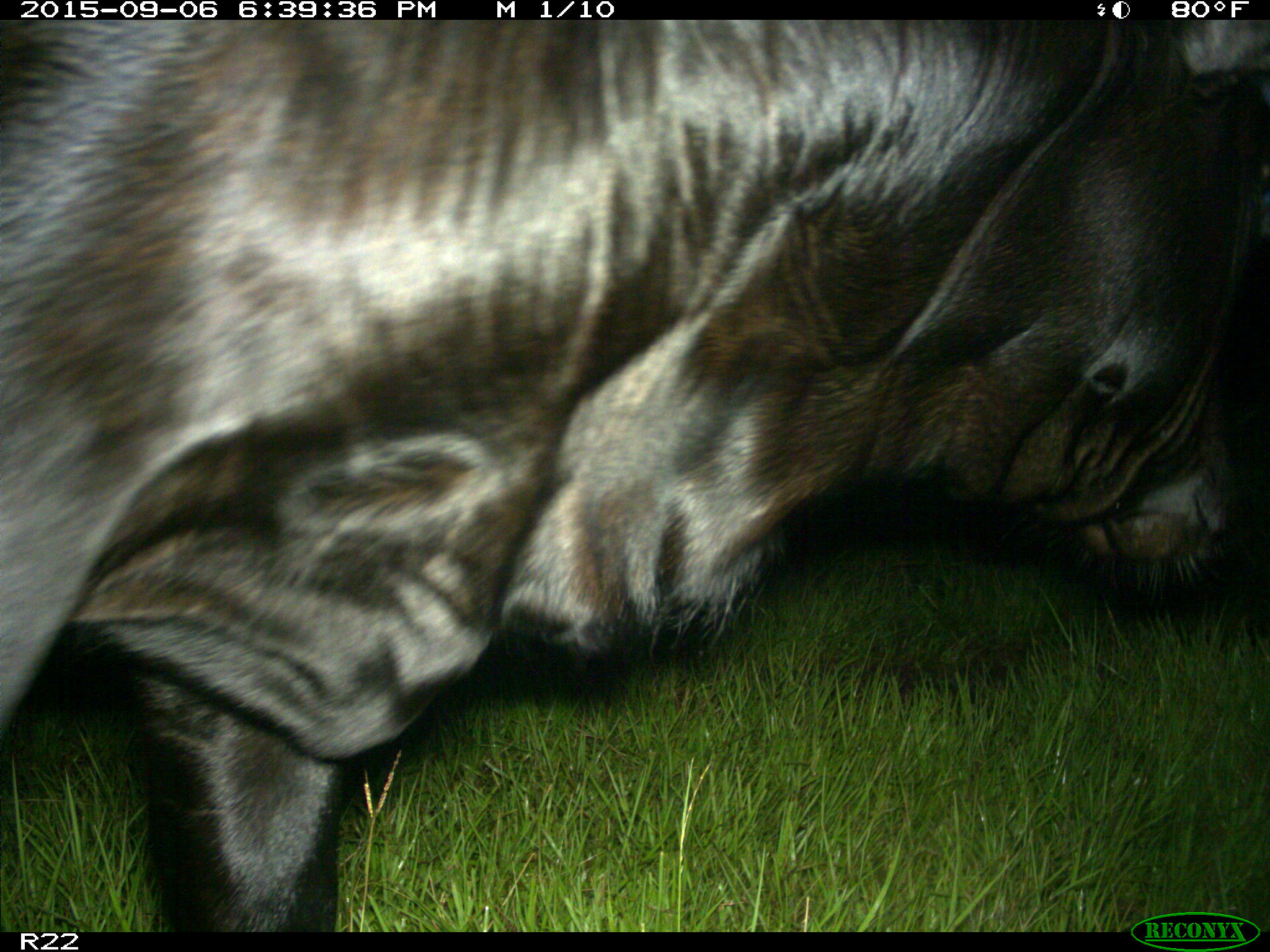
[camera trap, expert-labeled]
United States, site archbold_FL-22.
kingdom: Animalia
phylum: Chordata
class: Mammalia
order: Artiodactyla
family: Bovidae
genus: Bos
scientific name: Bos taurus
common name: domestic cow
Bos taurus (domestic cow).